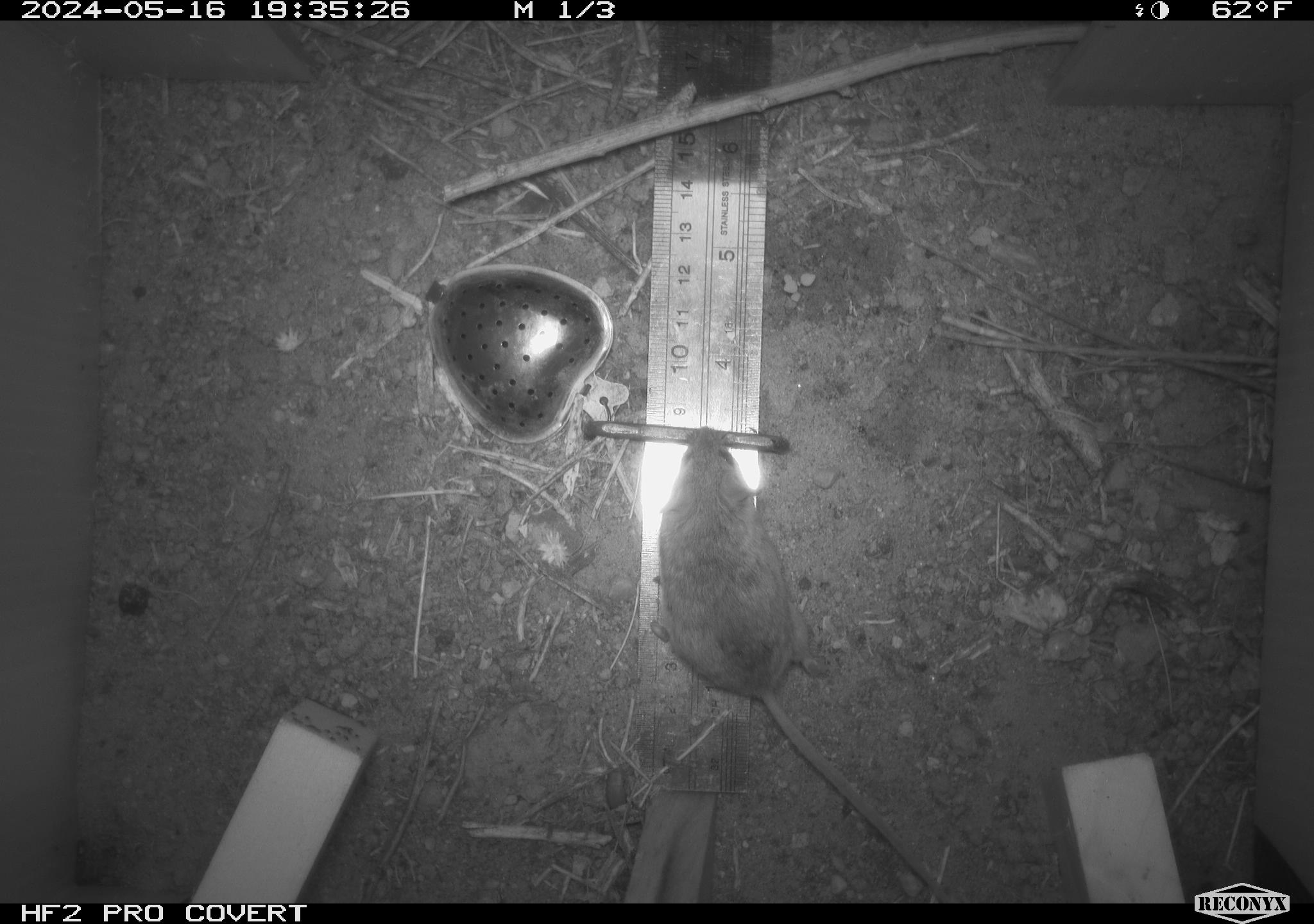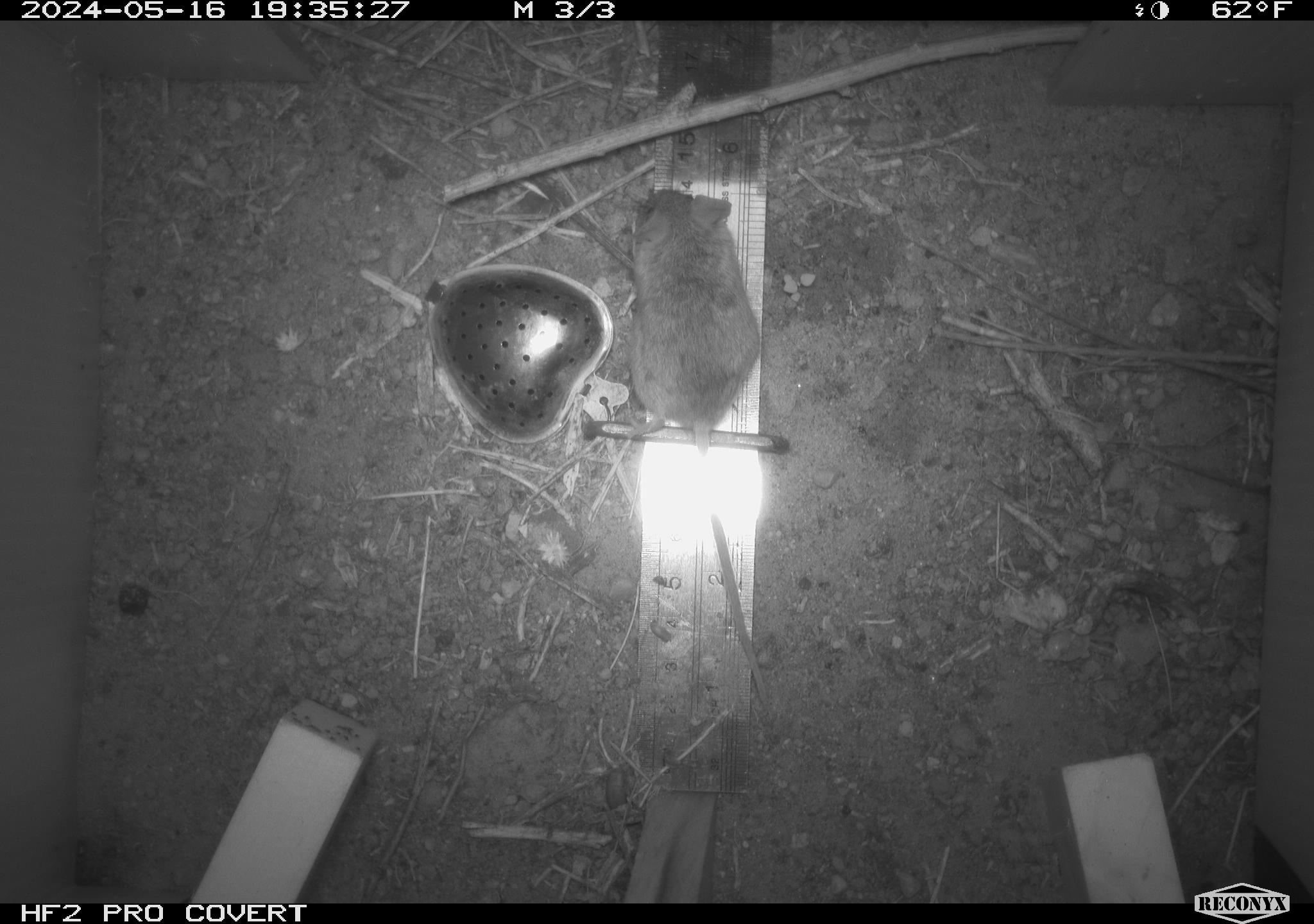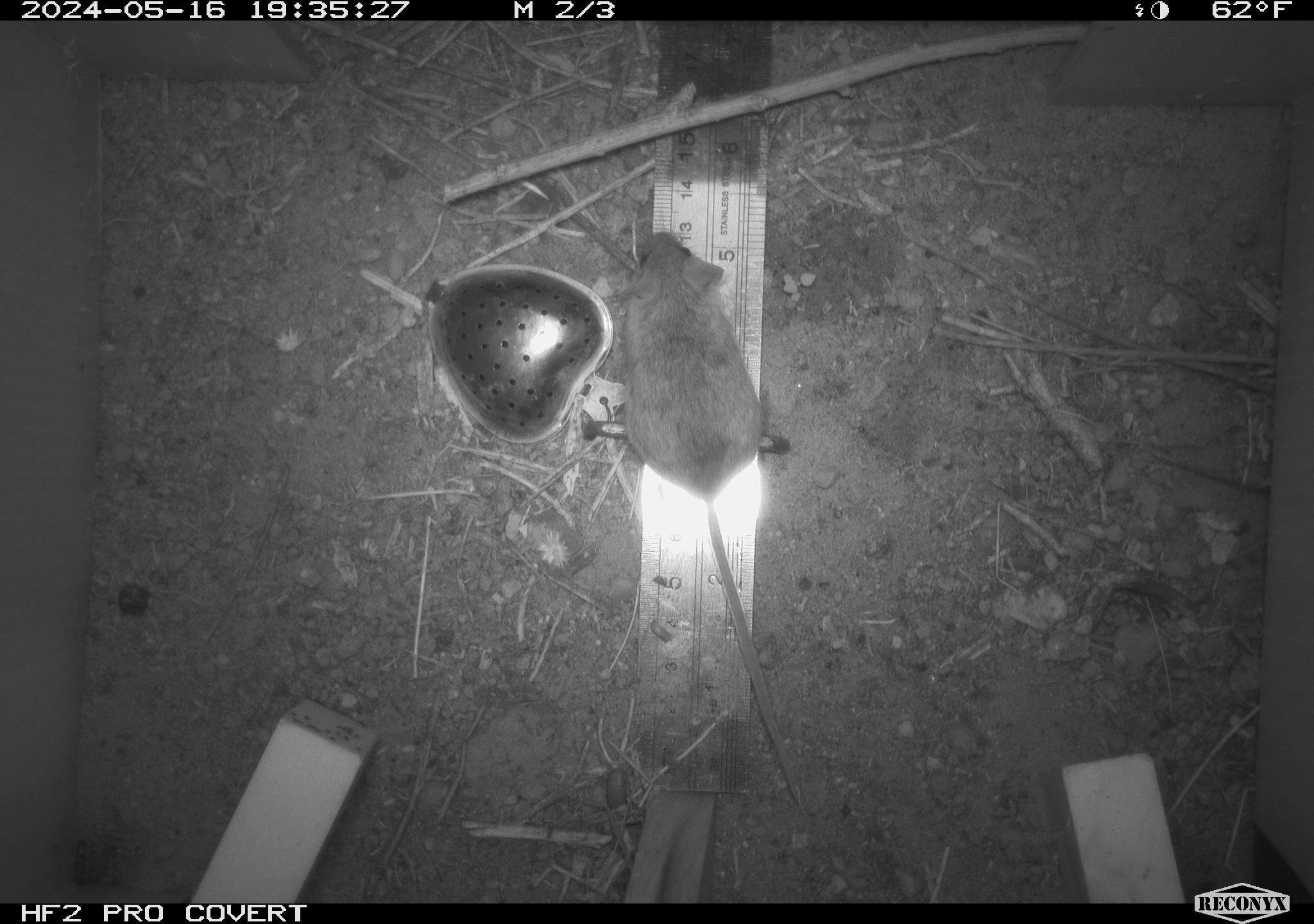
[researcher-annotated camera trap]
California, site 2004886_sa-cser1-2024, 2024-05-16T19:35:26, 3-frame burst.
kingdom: Animalia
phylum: Chordata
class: Mammalia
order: Rodentia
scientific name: Rodentia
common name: rodent